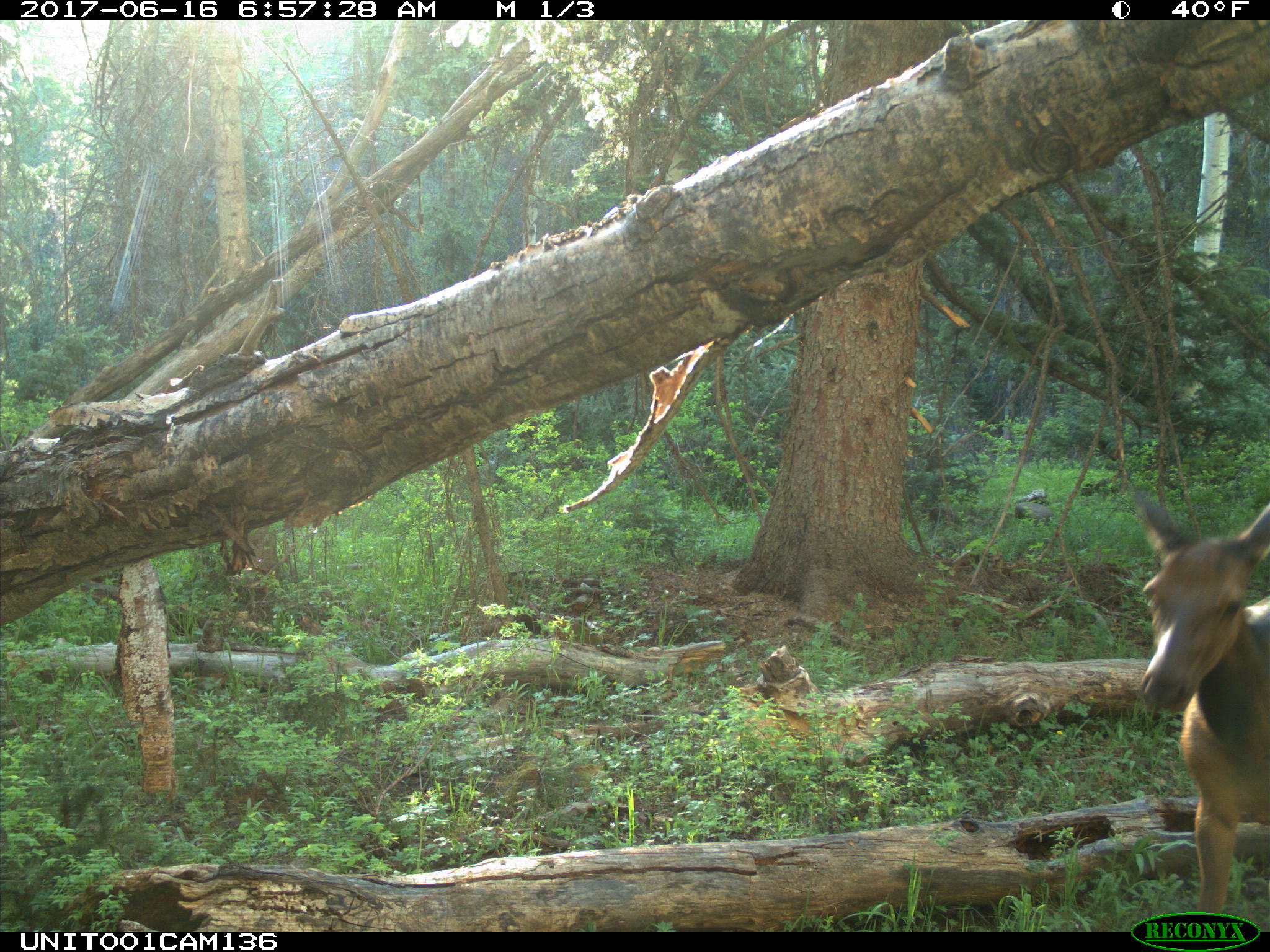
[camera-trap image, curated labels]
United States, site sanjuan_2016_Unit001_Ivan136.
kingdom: Animalia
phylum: Chordata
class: Mammalia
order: Artiodactyla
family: Cervidae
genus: Cervus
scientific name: Cervus elaphus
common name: red deer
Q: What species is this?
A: Cervus elaphus (red deer).